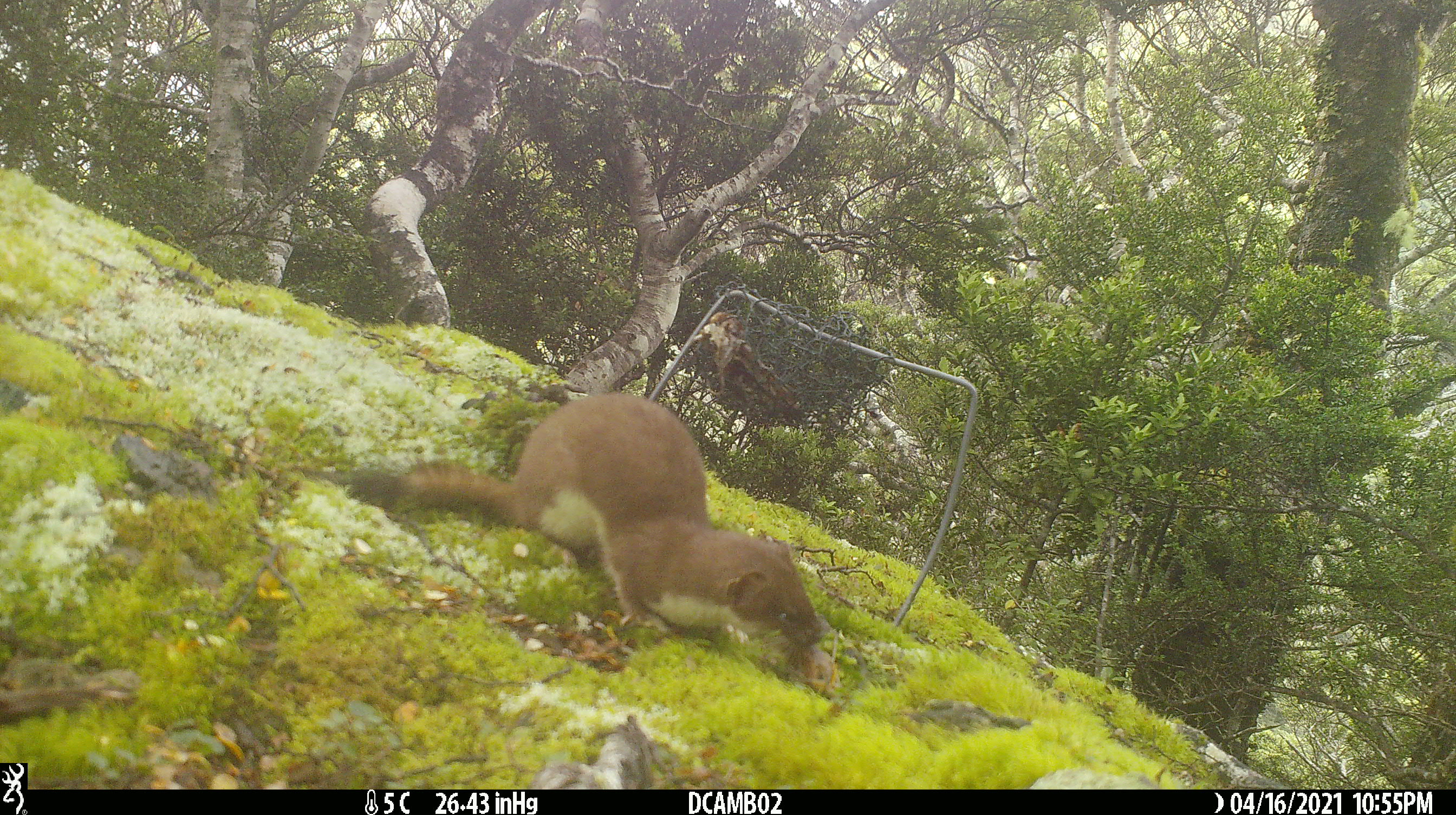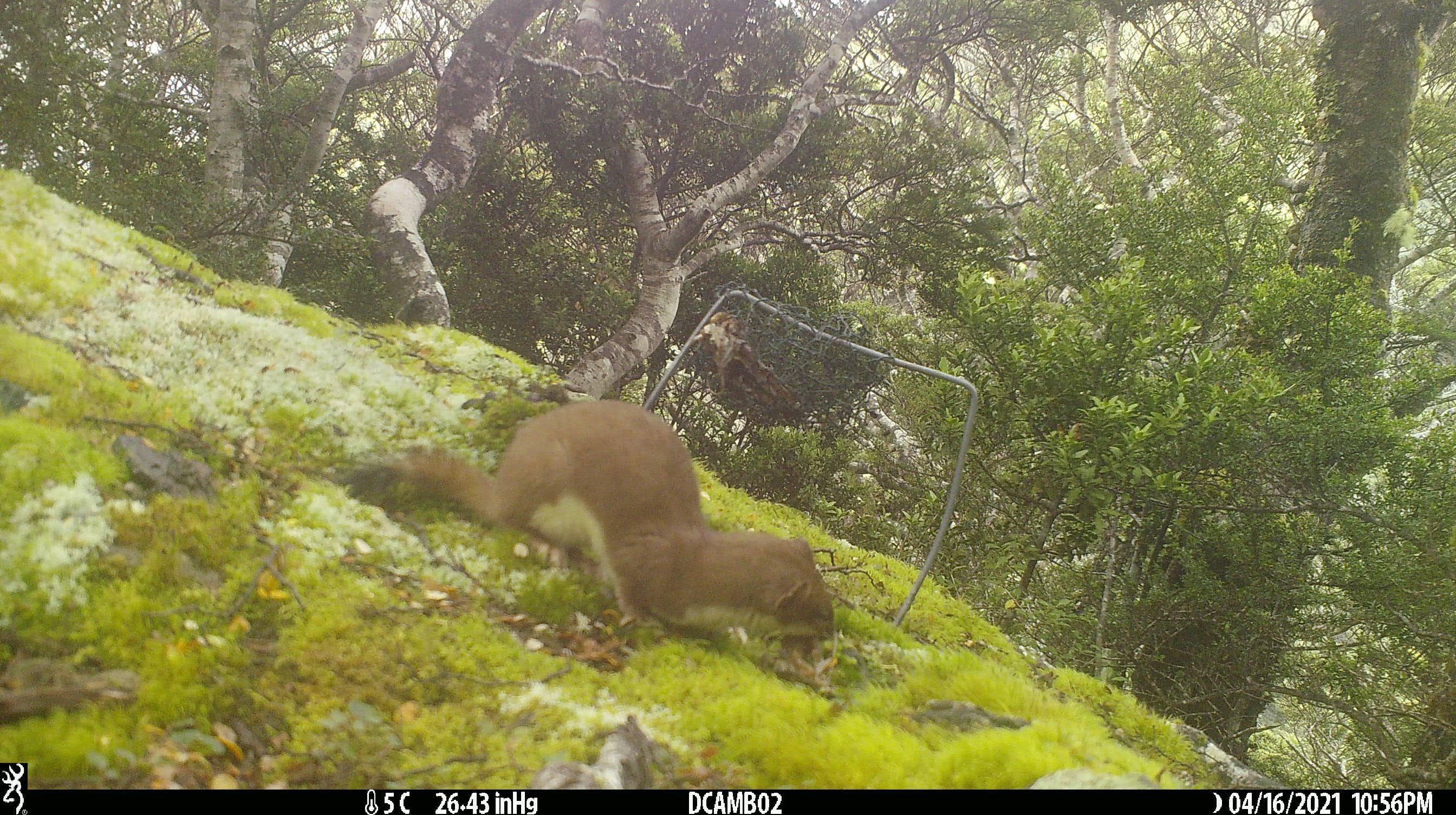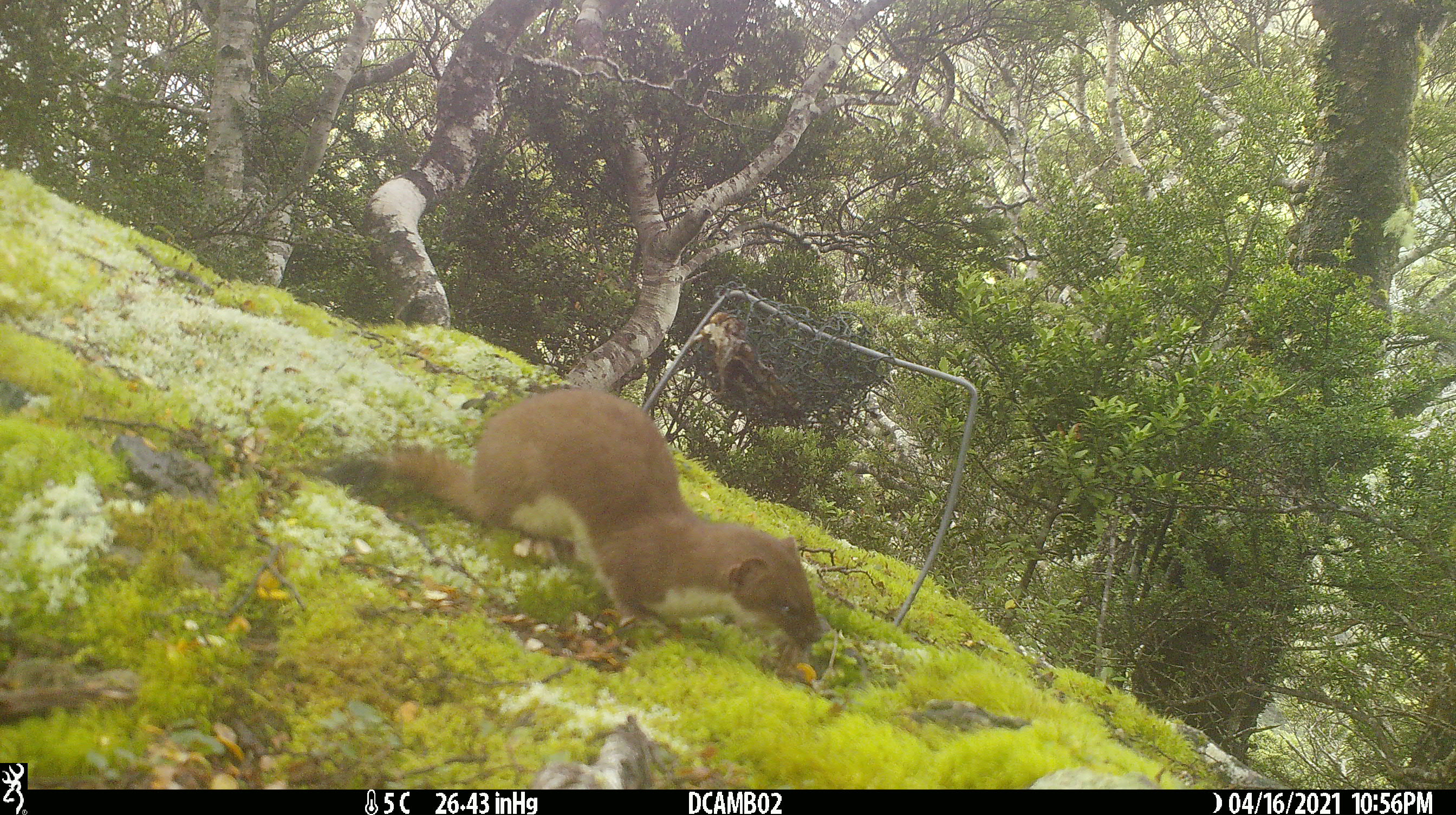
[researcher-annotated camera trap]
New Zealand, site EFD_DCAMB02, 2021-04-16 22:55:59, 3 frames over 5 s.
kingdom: Animalia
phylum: Chordata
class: Mammalia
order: Carnivora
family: Mustelidae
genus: Mustela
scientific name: Mustela erminea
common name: stoat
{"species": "stoat (Mustela erminea)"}